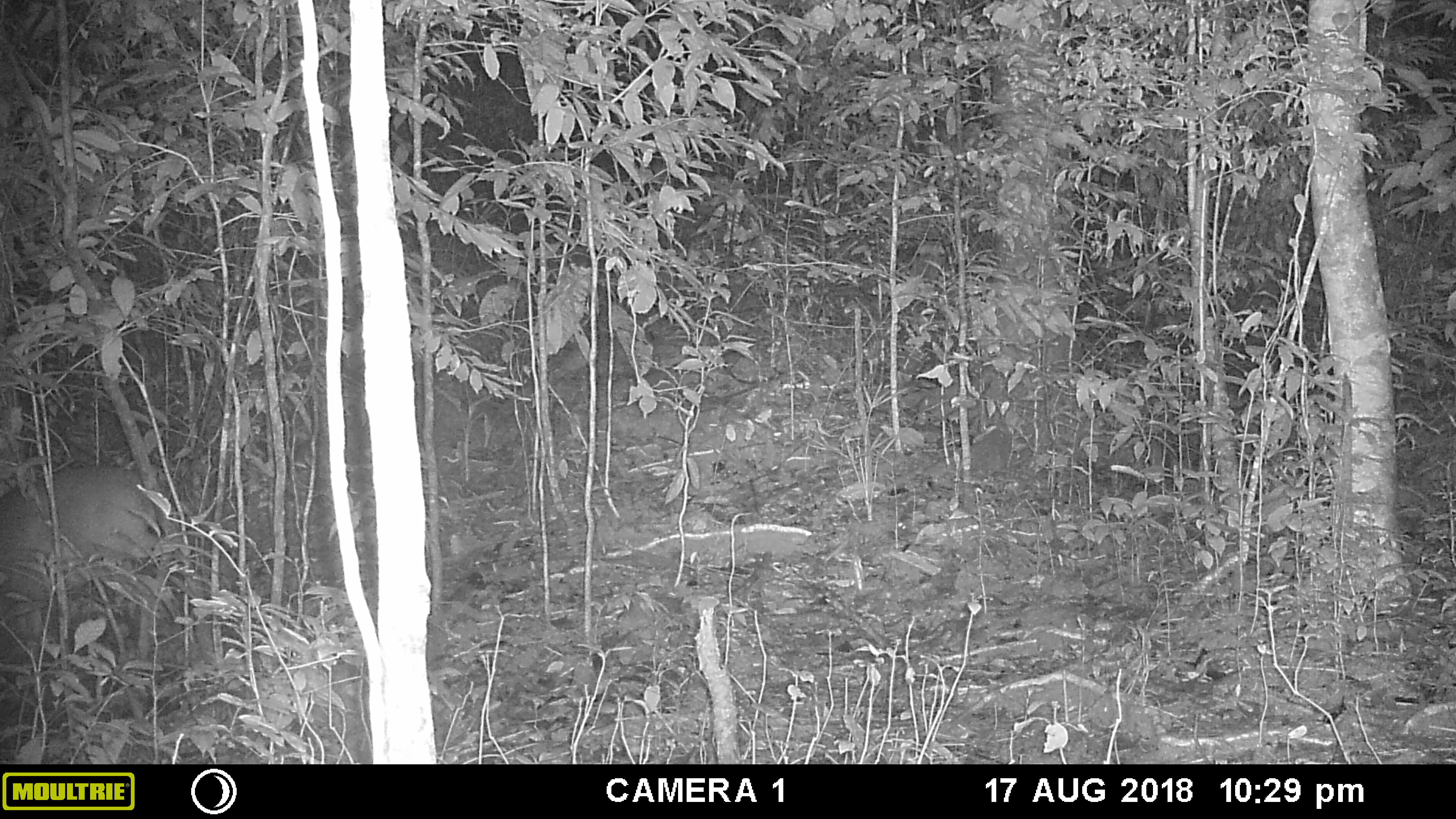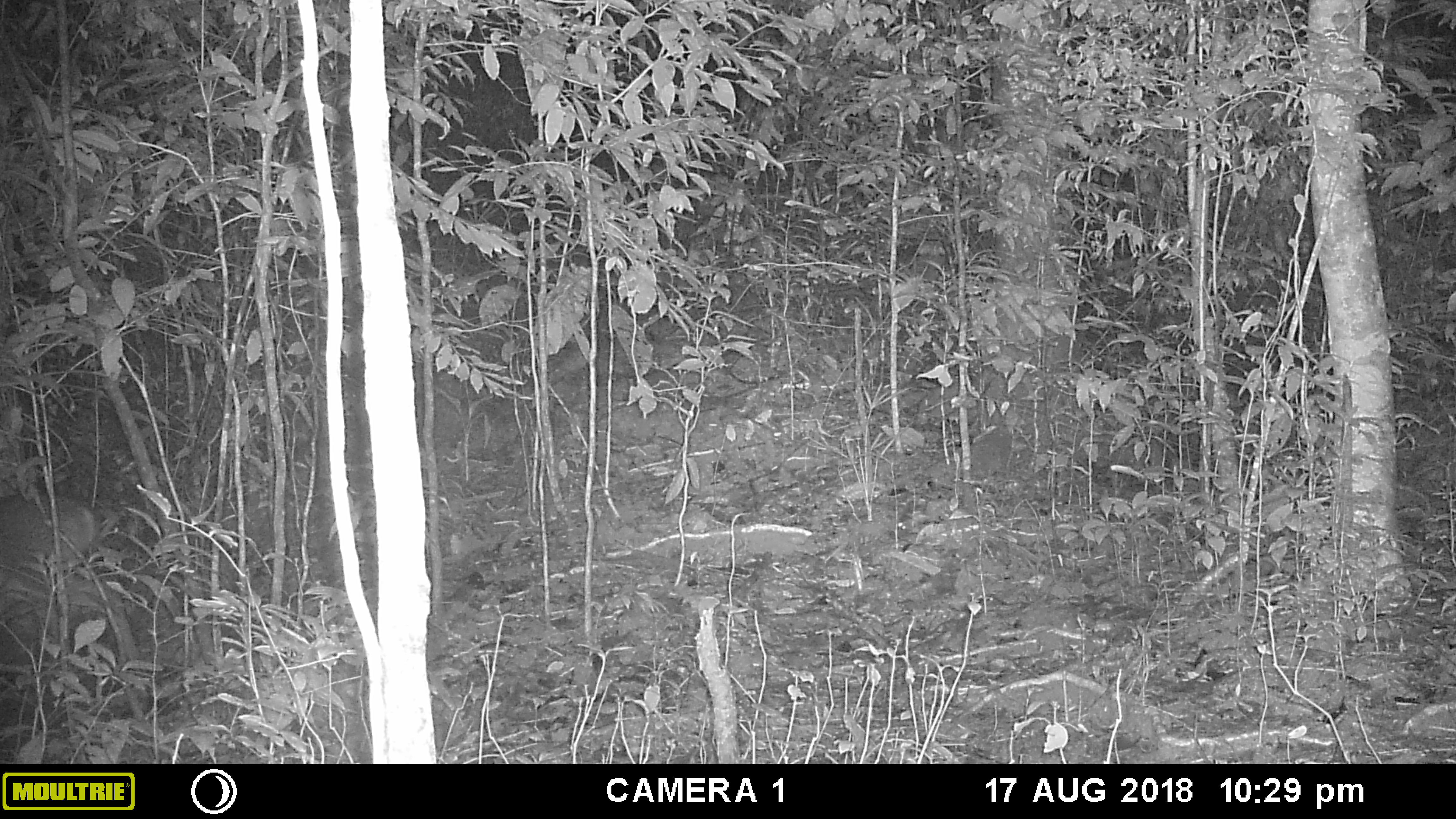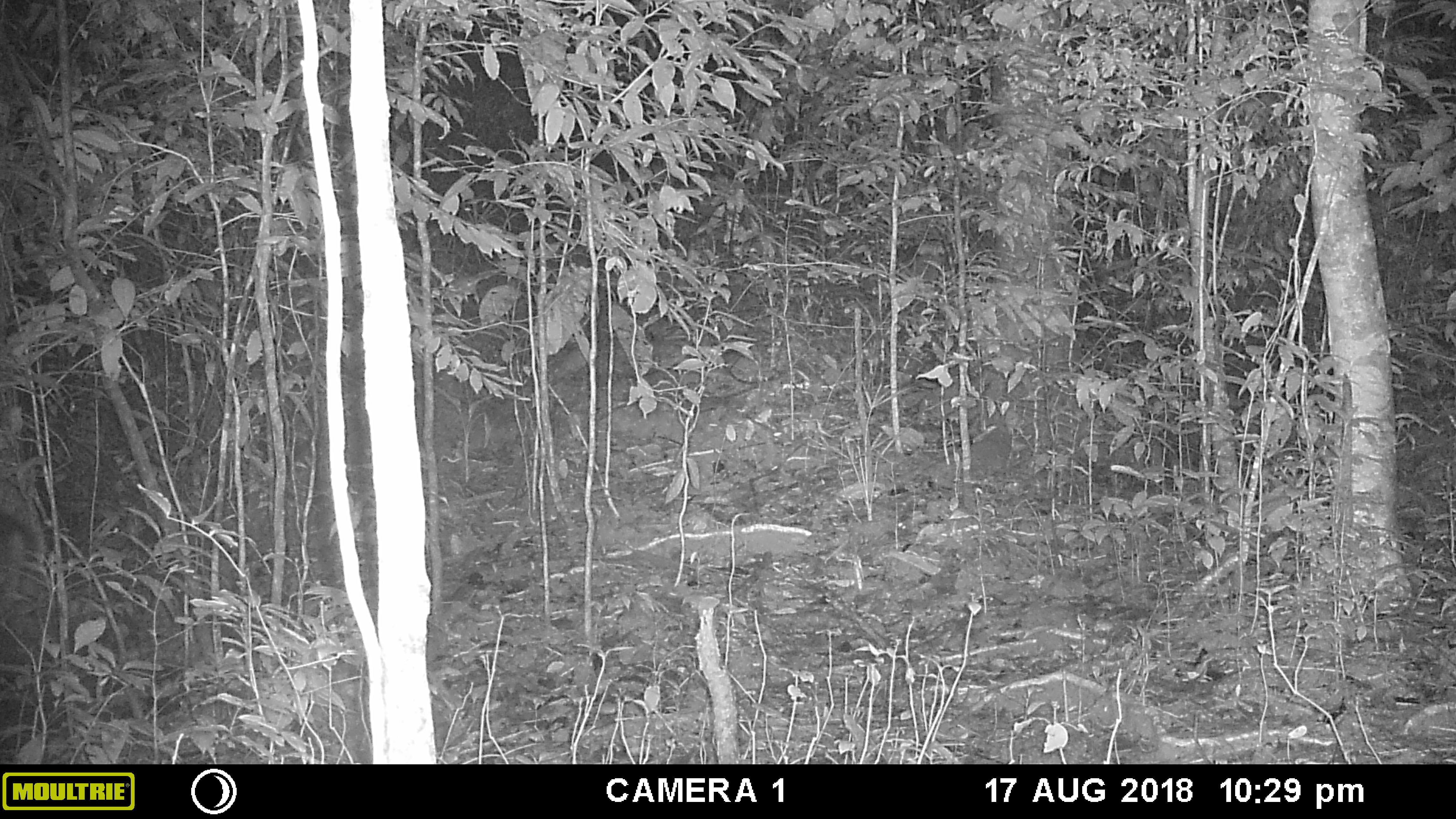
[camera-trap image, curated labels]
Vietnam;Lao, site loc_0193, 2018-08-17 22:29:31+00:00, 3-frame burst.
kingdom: Animalia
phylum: Chordata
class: Mammalia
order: Artiodactyla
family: Cervidae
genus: Muntiacus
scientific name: Muntiacus vuquangensis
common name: large-antlered muntjac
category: large antlered muntjac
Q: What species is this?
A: Large antlered muntjac (large-antlered muntjac) (Muntiacus vuquangensis).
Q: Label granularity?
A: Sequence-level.